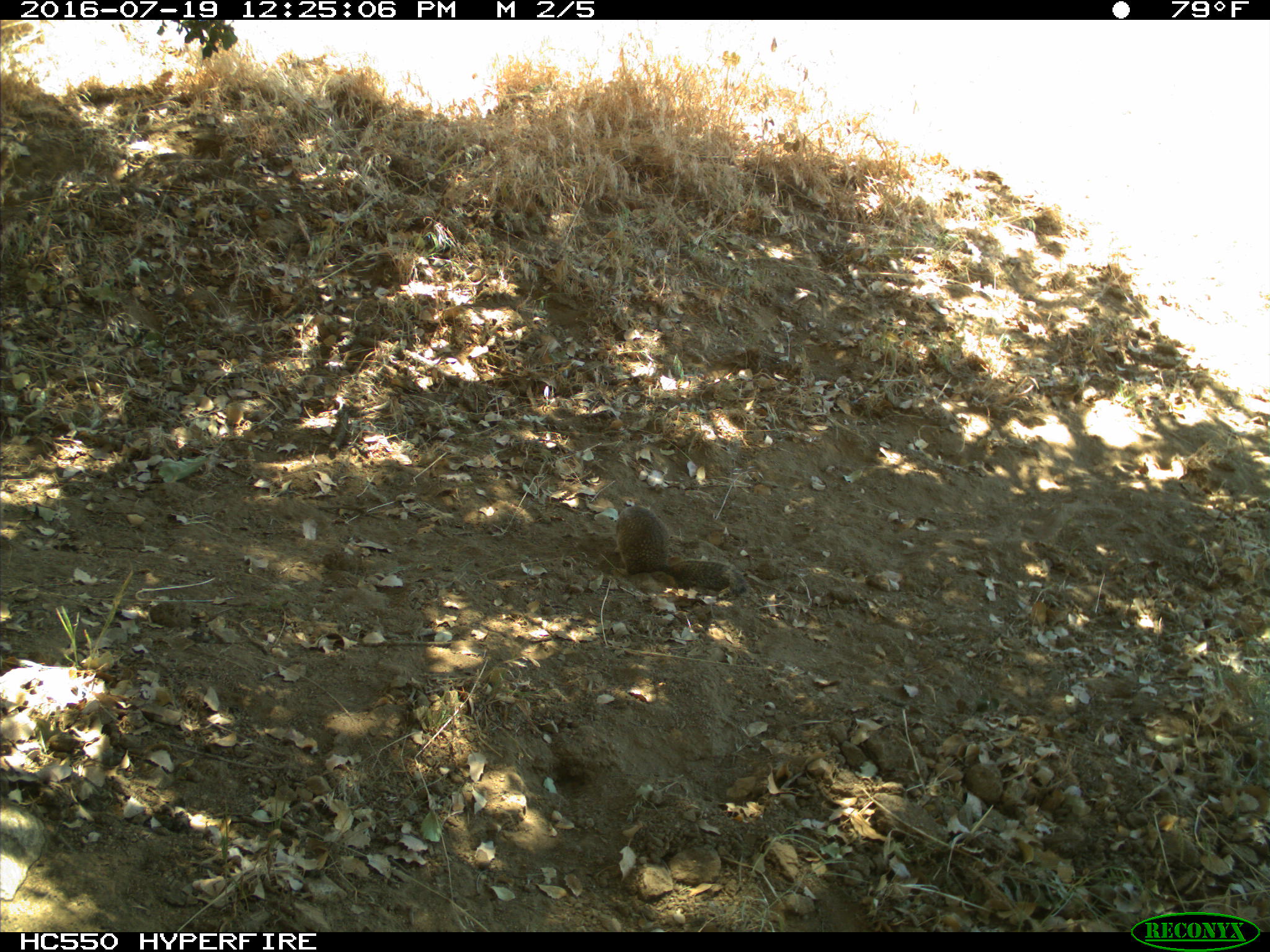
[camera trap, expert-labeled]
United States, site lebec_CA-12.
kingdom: Animalia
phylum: Chordata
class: Mammalia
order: Rodentia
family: Sciuridae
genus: Otospermophilus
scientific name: Otospermophilus beecheyi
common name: california ground squirrel